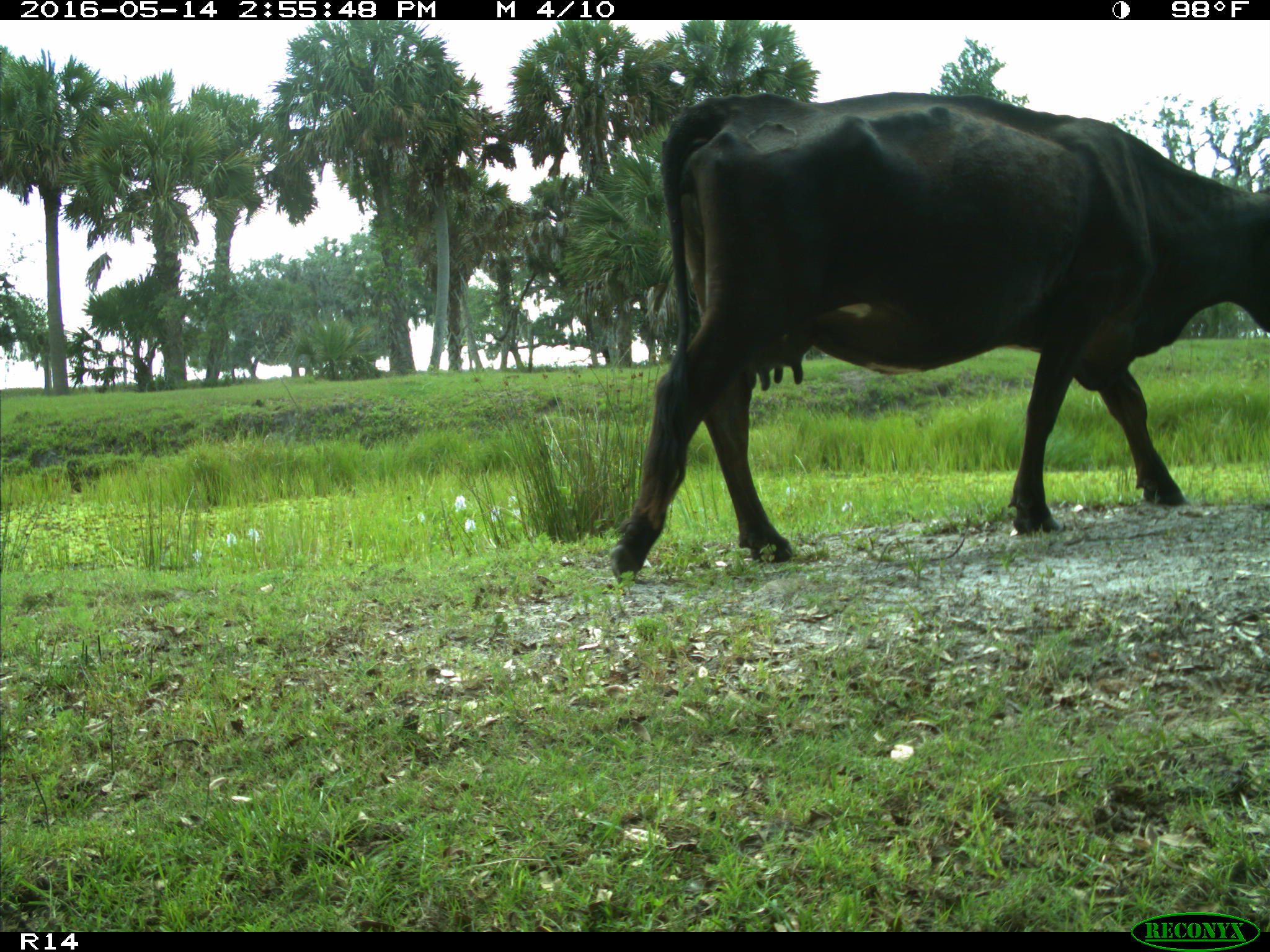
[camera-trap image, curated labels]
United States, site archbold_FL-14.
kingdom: Animalia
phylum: Chordata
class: Mammalia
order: Artiodactyla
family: Bovidae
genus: Bos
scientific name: Bos taurus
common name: domestic cow